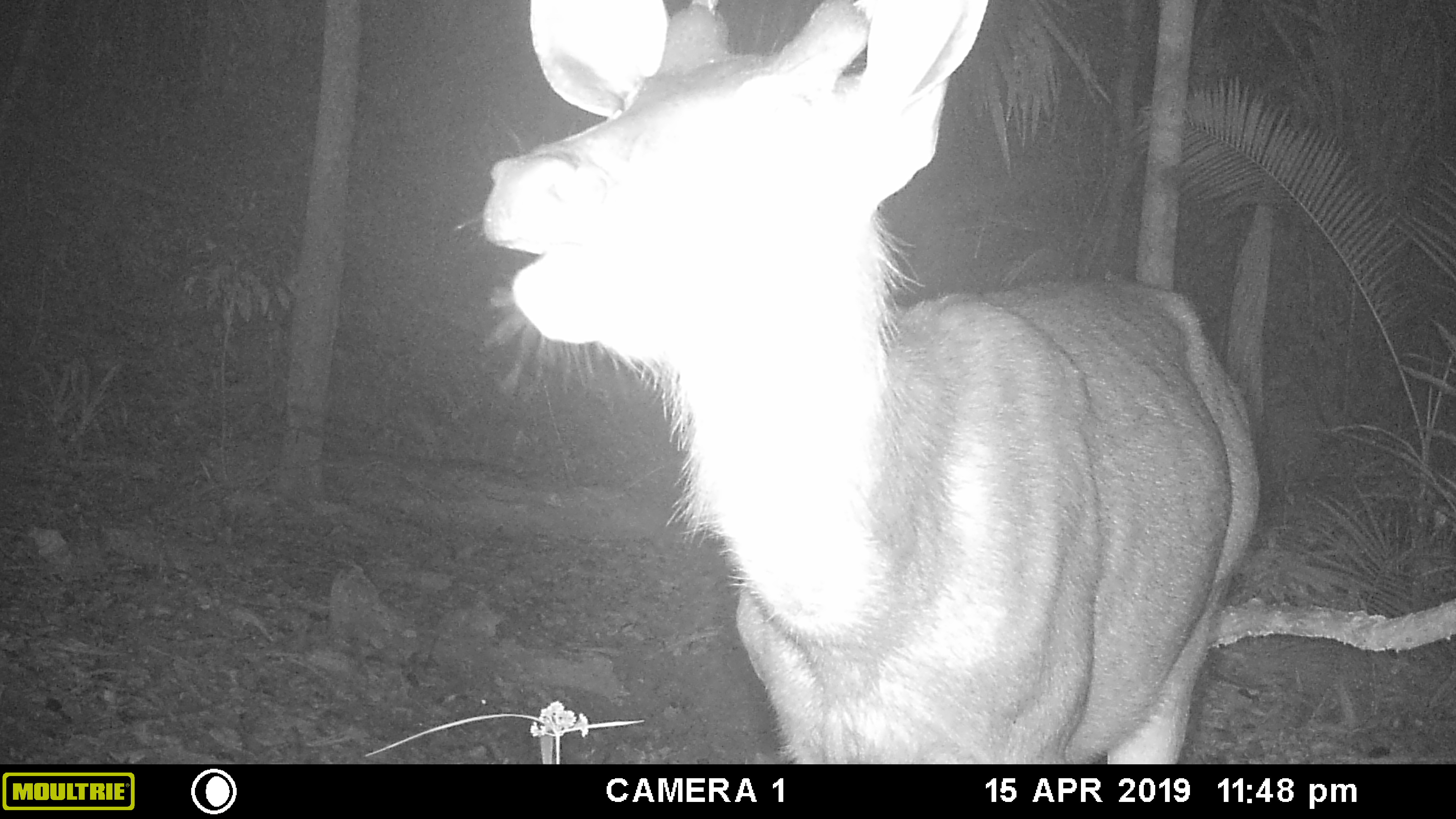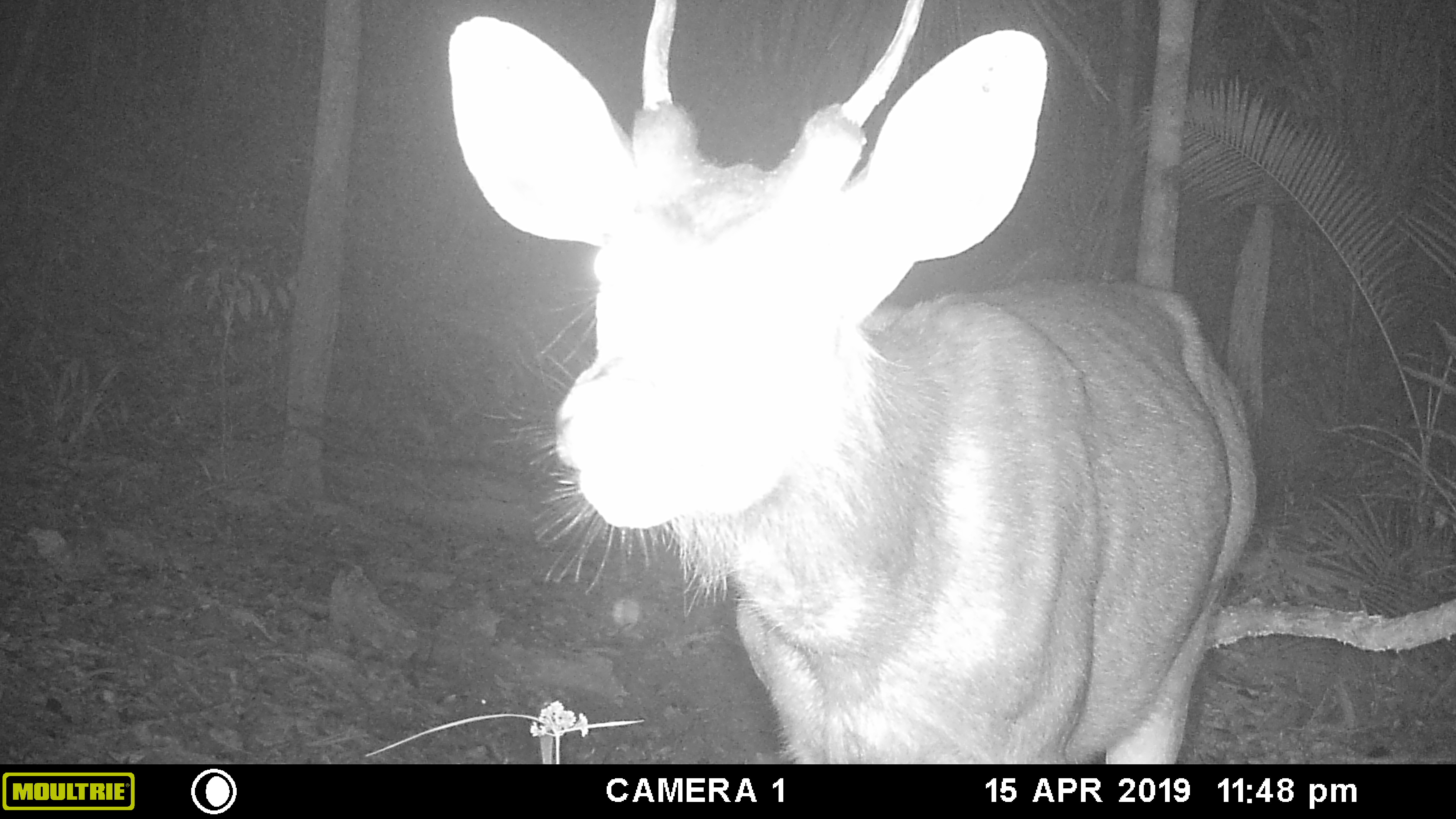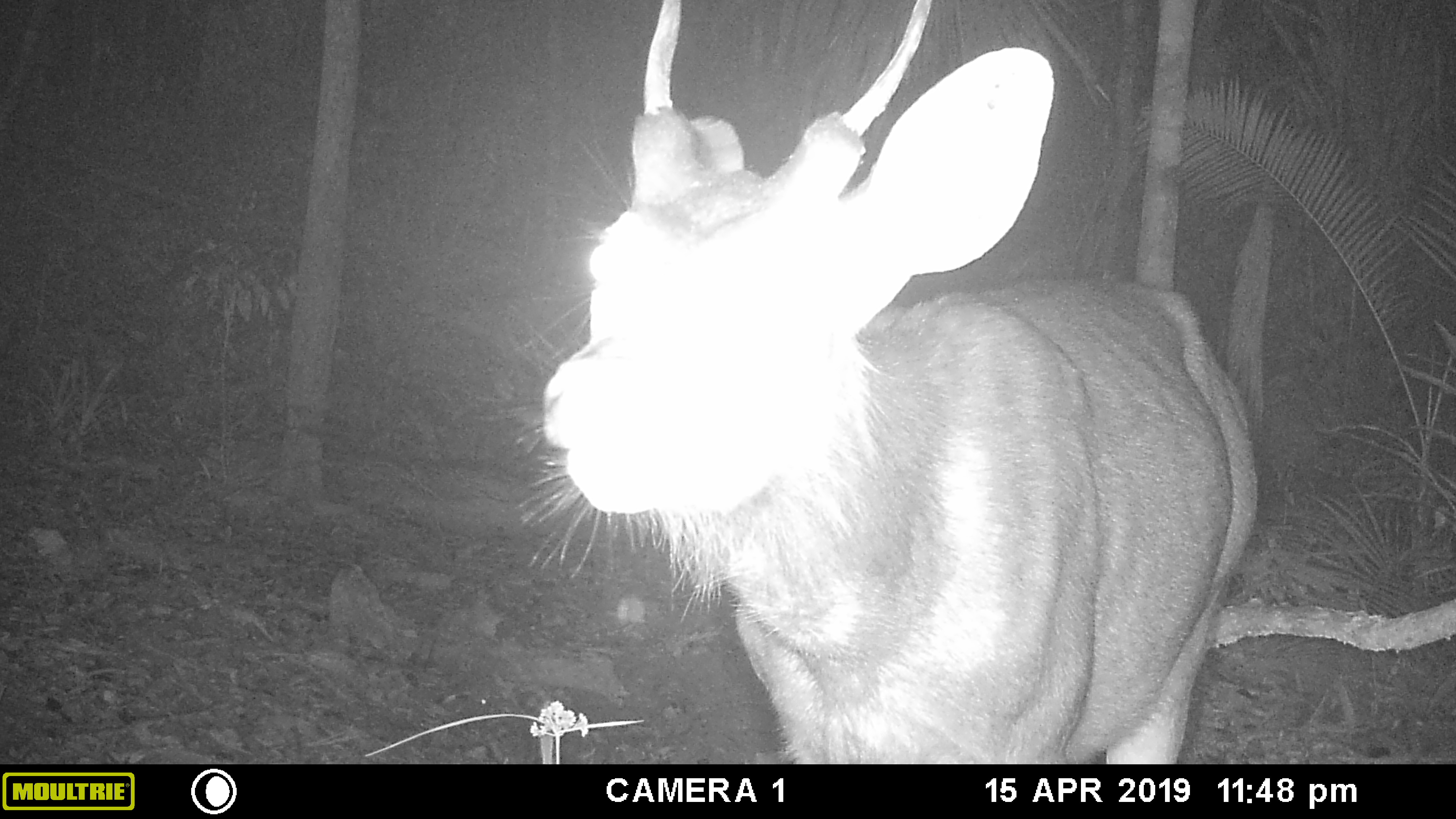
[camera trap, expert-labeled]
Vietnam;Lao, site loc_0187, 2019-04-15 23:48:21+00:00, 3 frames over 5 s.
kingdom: Animalia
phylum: Chordata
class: Mammalia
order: Artiodactyla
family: Cervidae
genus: Rusa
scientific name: Rusa unicolor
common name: sambar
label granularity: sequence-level